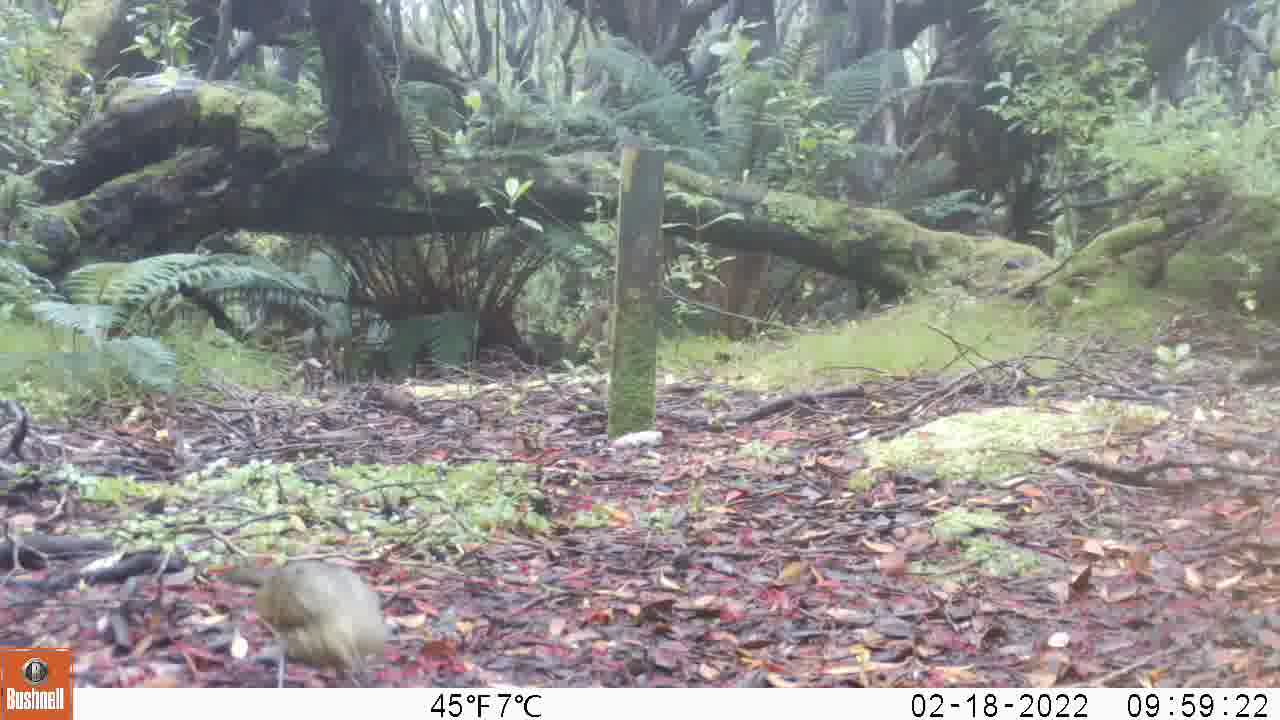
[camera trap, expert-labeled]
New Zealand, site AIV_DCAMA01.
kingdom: Animalia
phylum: Chordata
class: Aves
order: Passeriformes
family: Turdidae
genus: Turdus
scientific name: Turdus philomelos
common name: song thrush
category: thrush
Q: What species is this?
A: Thrush (song thrush) (Turdus philomelos).